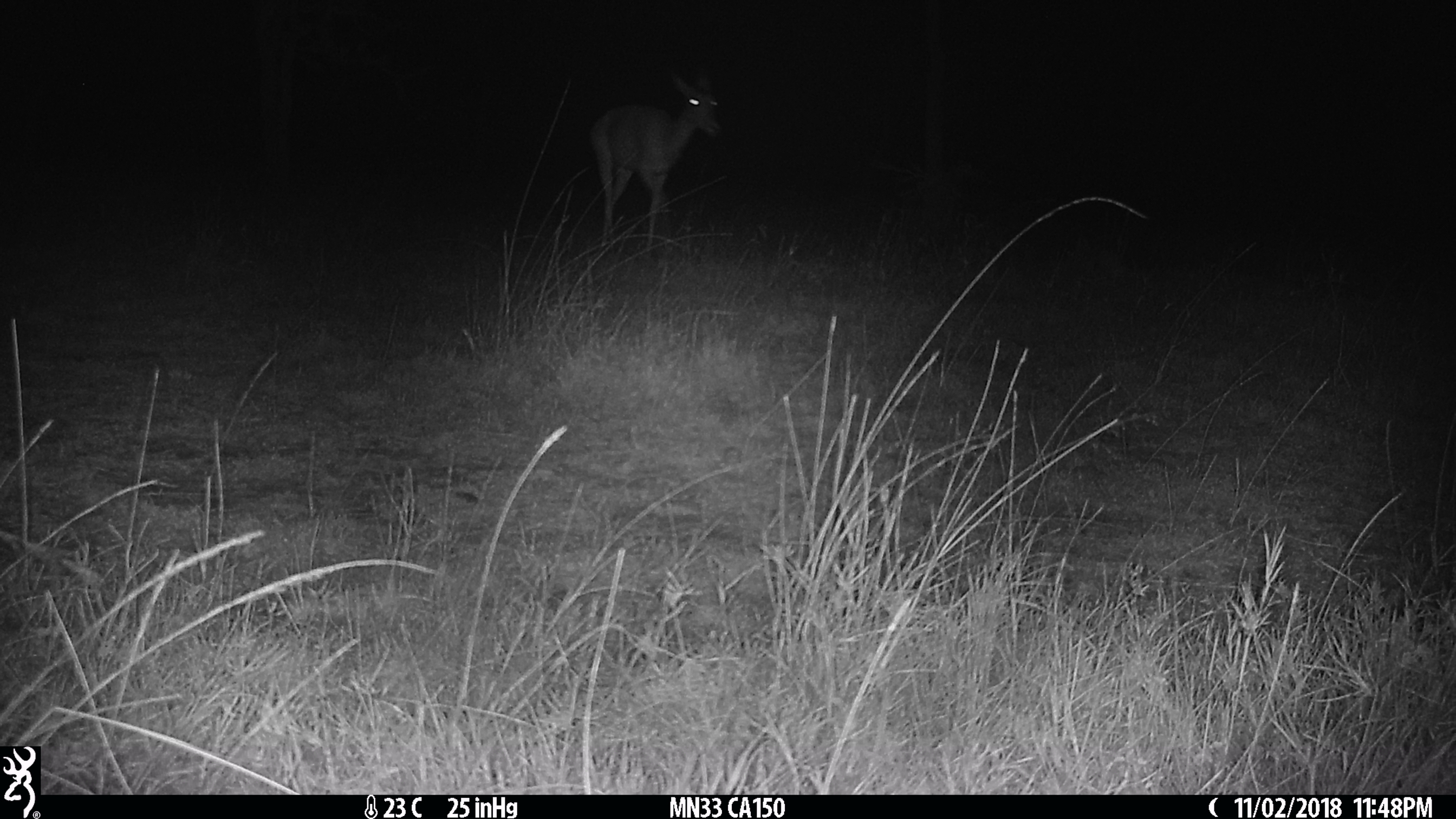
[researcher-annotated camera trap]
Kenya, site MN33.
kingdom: Animalia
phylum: Chordata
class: Mammalia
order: Artiodactyla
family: Bovidae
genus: Aepyceros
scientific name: Aepyceros melampus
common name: impala